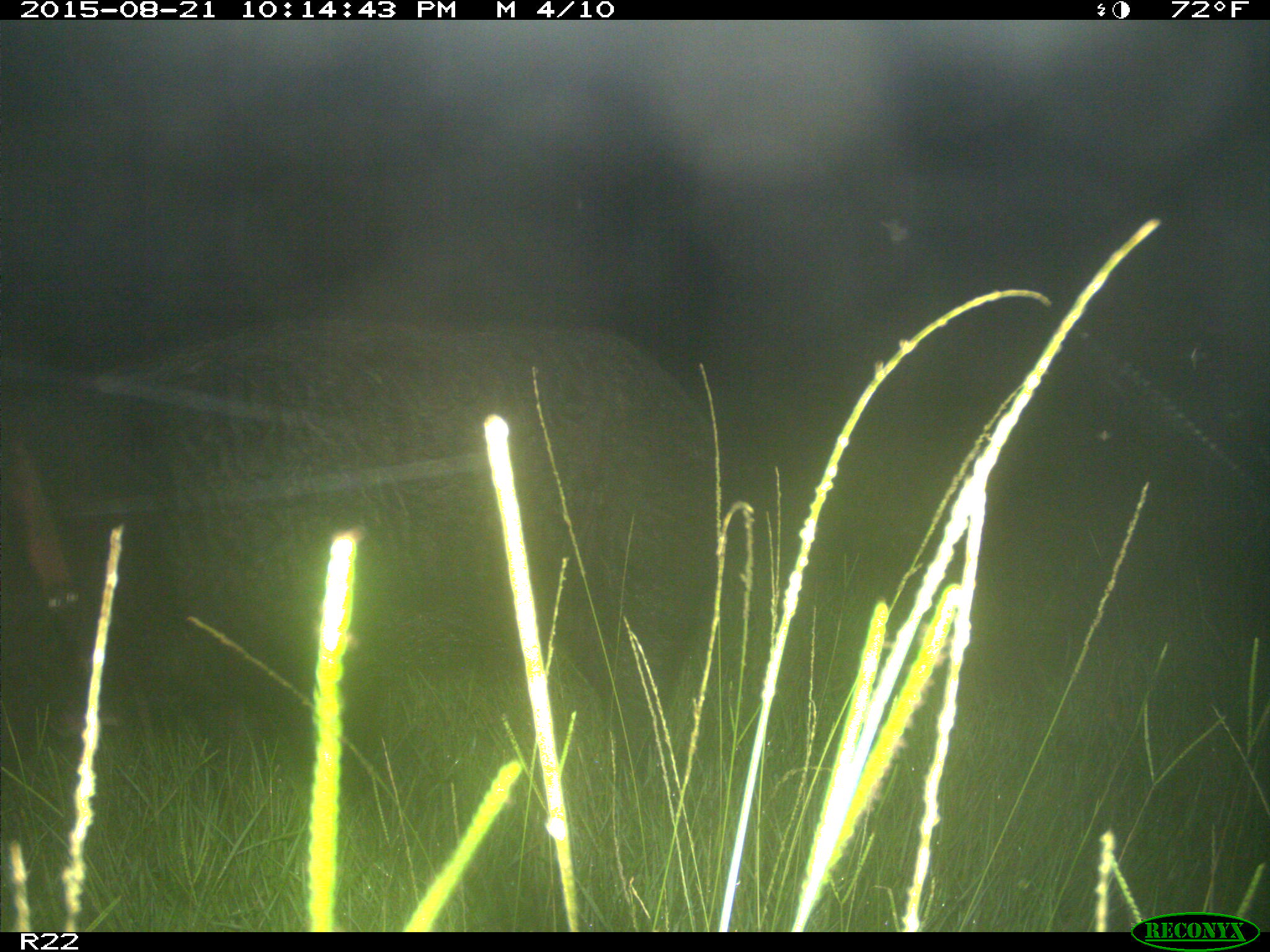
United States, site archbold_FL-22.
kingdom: Animalia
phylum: Chordata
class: Mammalia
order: Artiodactyla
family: Suidae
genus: Sus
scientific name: Sus scrofa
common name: wild boar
Sus scrofa (wild boar).